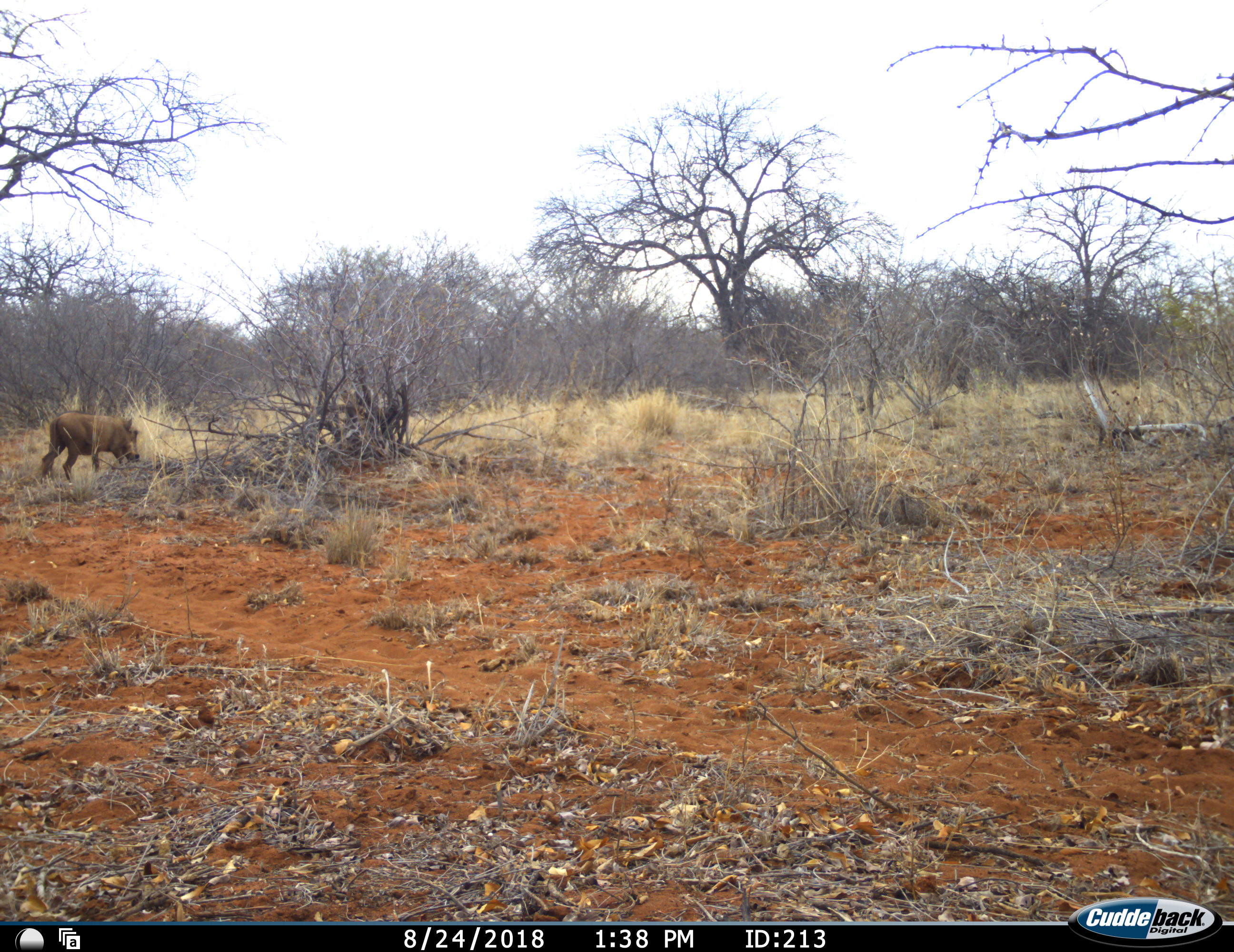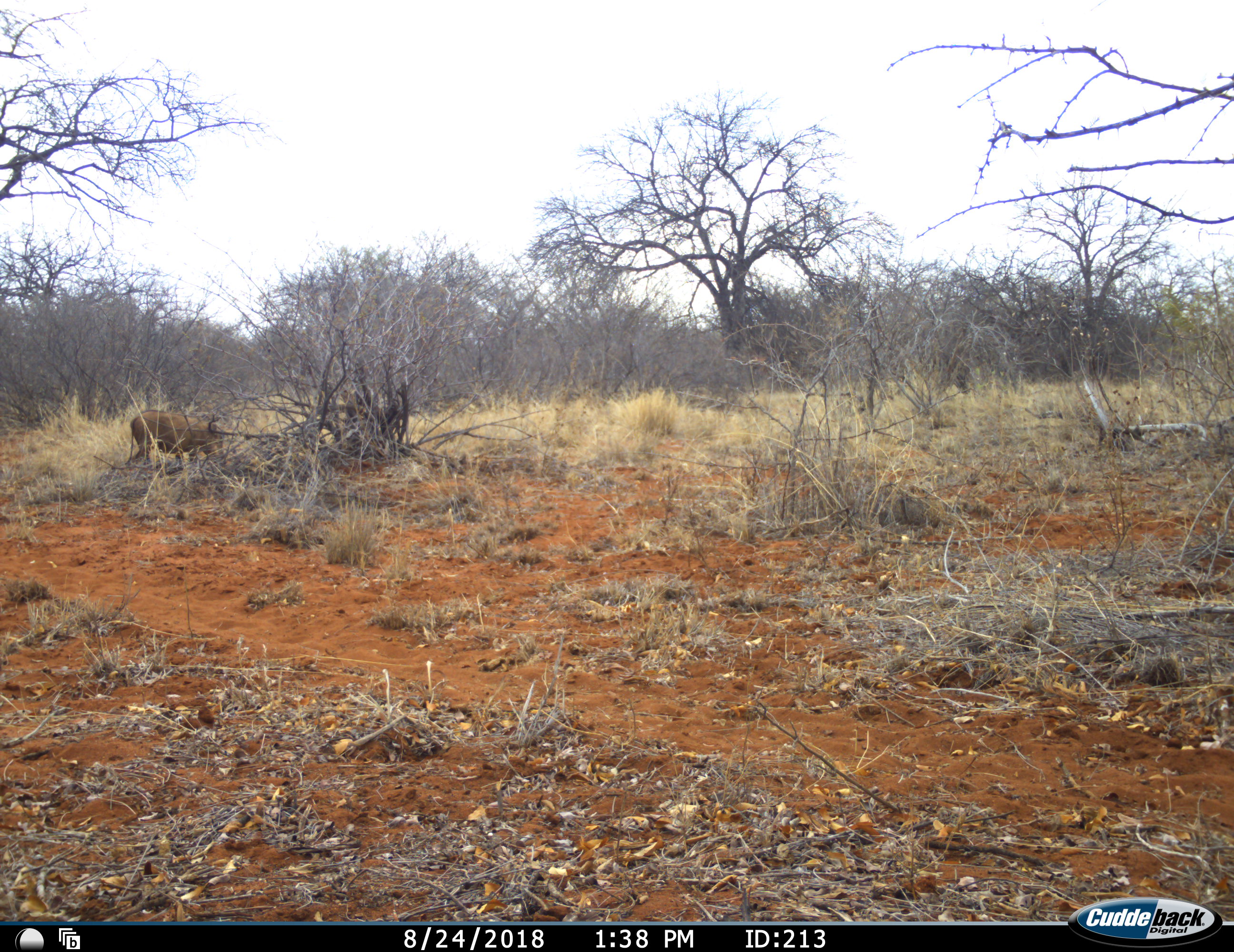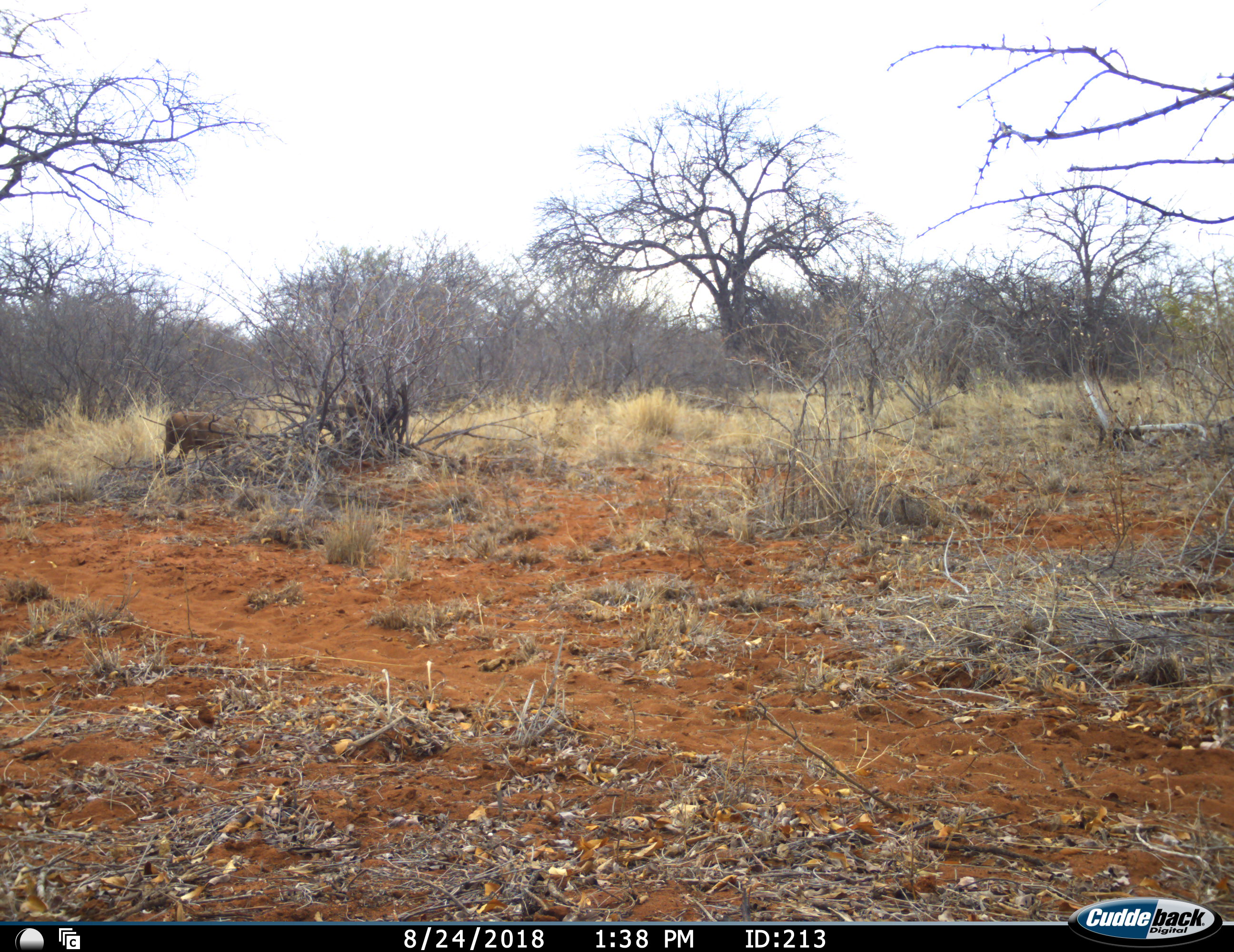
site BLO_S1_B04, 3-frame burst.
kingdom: Animalia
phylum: Chordata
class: Mammalia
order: Artiodactyla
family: Suidae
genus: Phacochoerus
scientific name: Phacochoerus africanus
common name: warthog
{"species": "warthog (Phacochoerus africanus)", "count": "1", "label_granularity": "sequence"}